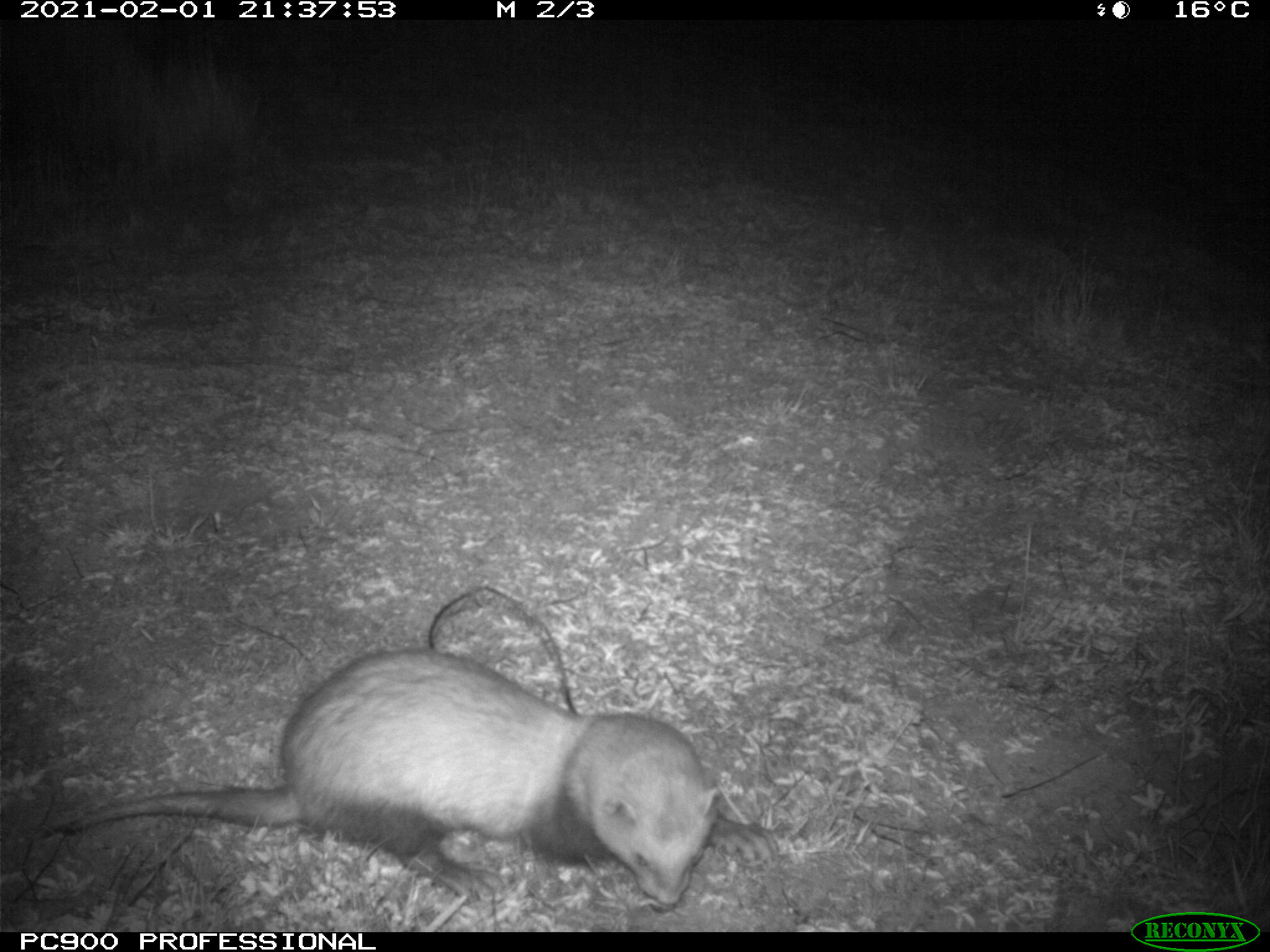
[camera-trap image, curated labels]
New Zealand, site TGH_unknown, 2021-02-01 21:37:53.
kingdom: Animalia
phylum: Chordata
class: Mammalia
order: Carnivora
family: Mustelidae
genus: Mustela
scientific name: Mustela furo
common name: ferret